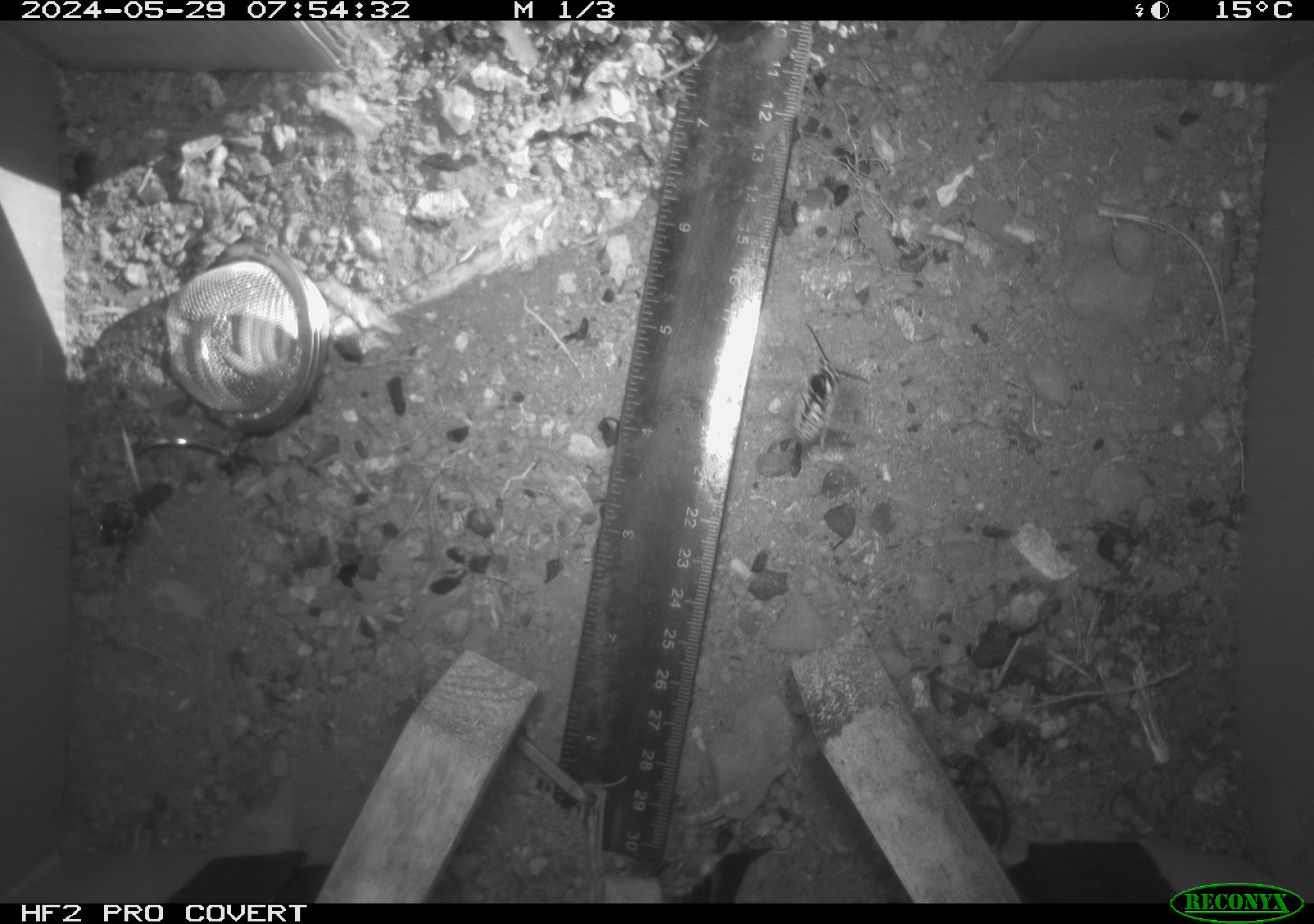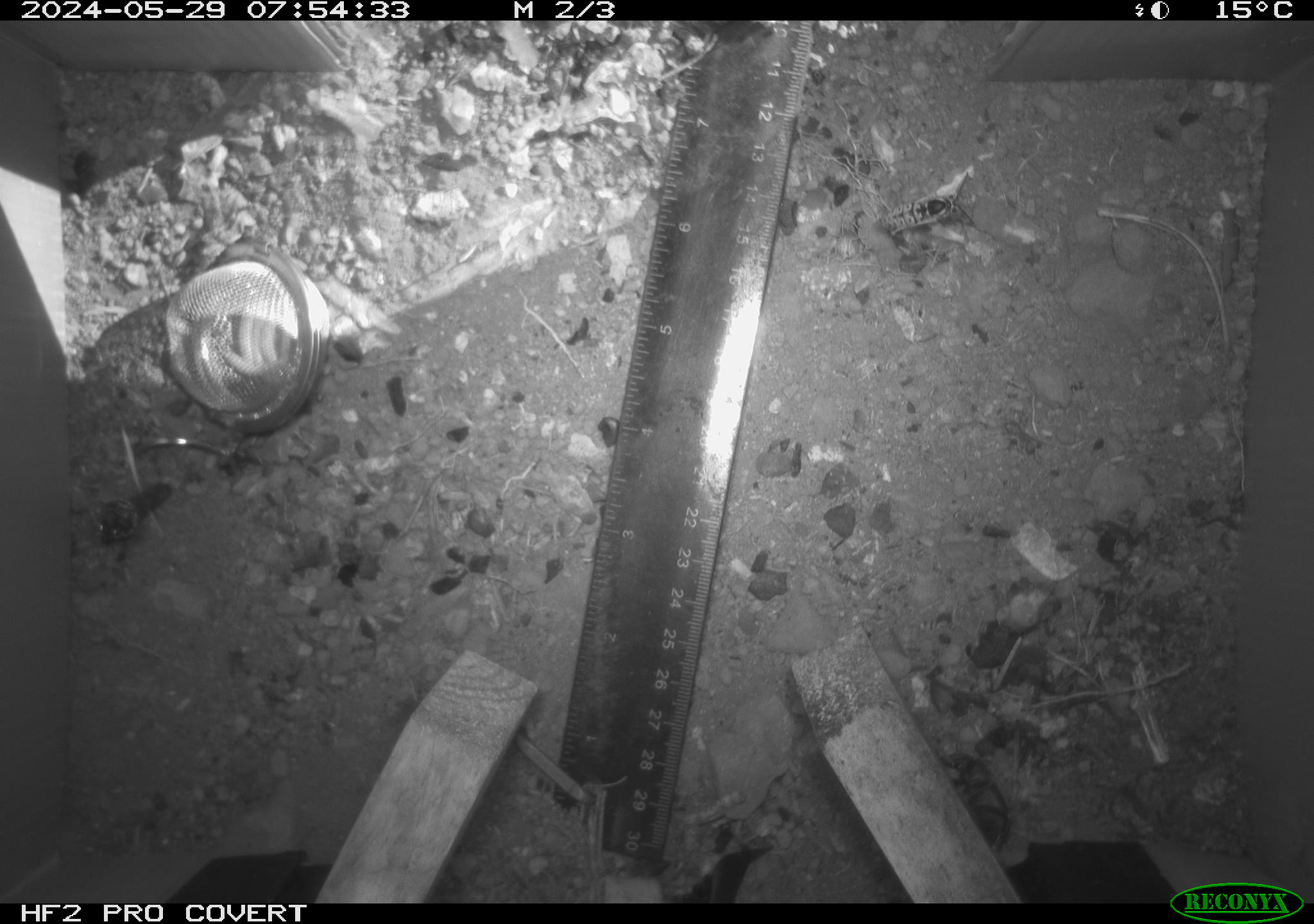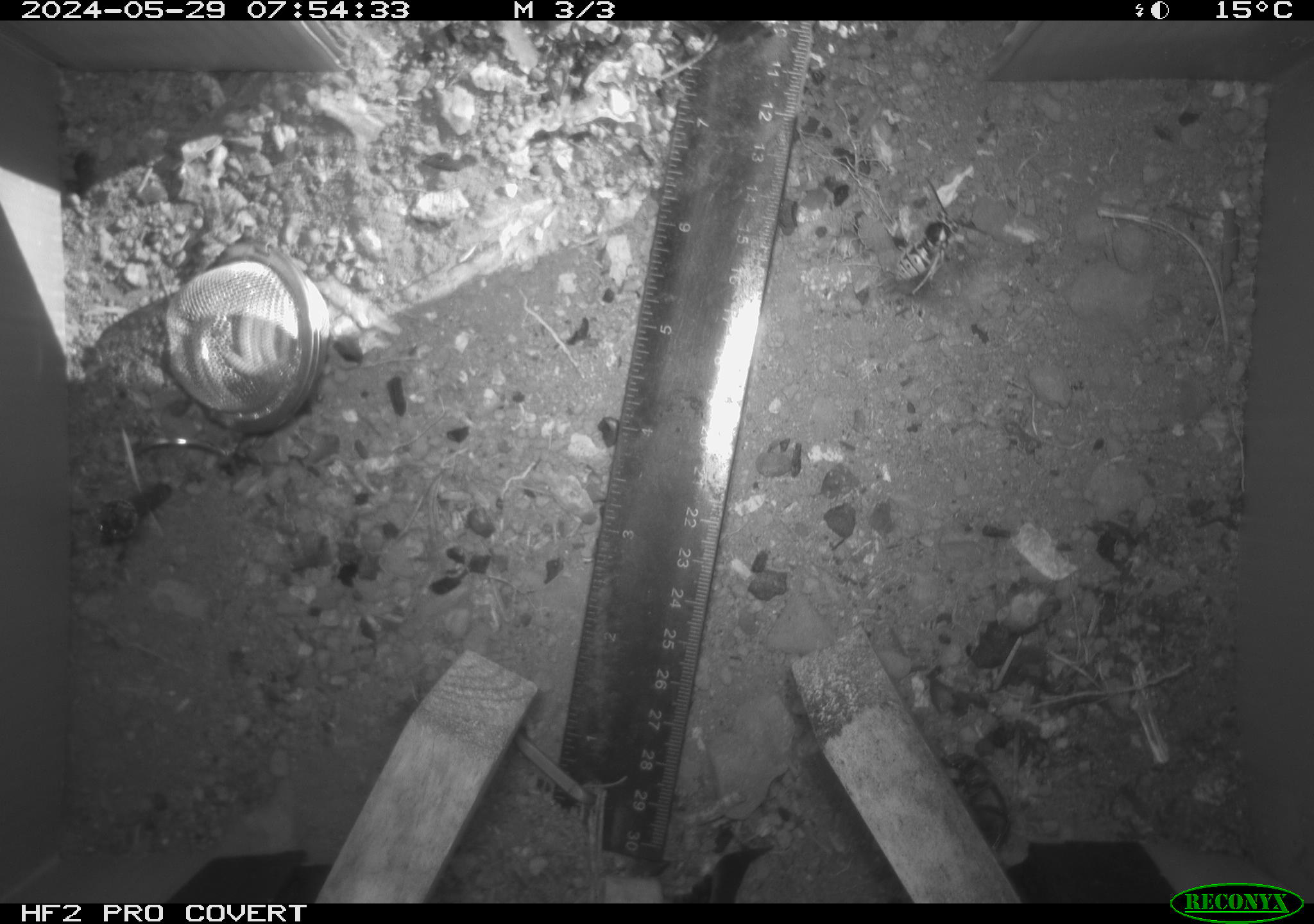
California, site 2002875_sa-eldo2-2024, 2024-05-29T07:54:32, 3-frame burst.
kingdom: Animalia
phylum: Arthropoda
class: Insecta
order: Hymenoptera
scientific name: Hymenoptera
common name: ants, bees, wasps, and sawflies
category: hymenoptera order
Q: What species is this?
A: Hymenoptera order (ants, bees, wasps, and sawflies) (Hymenoptera).